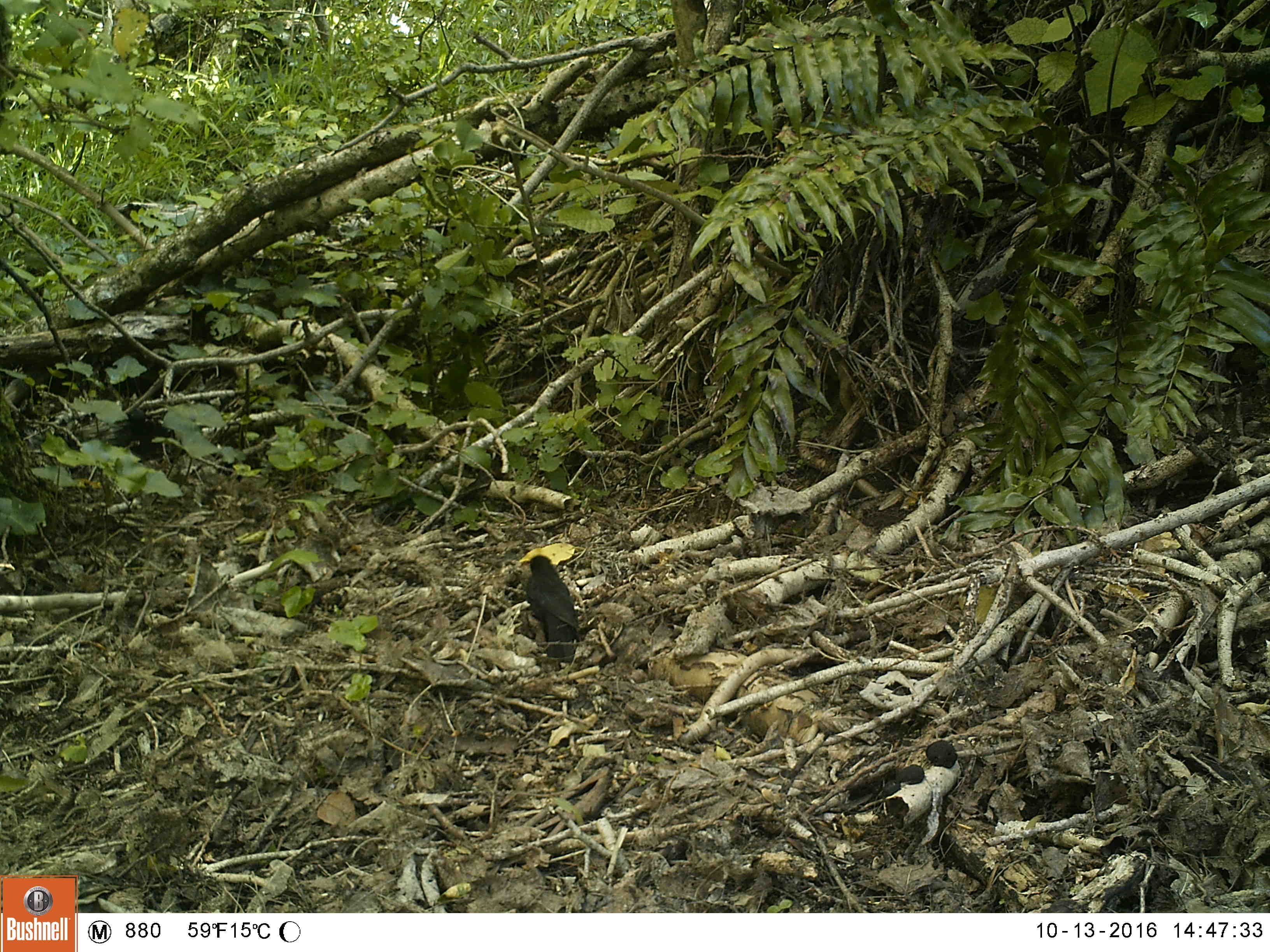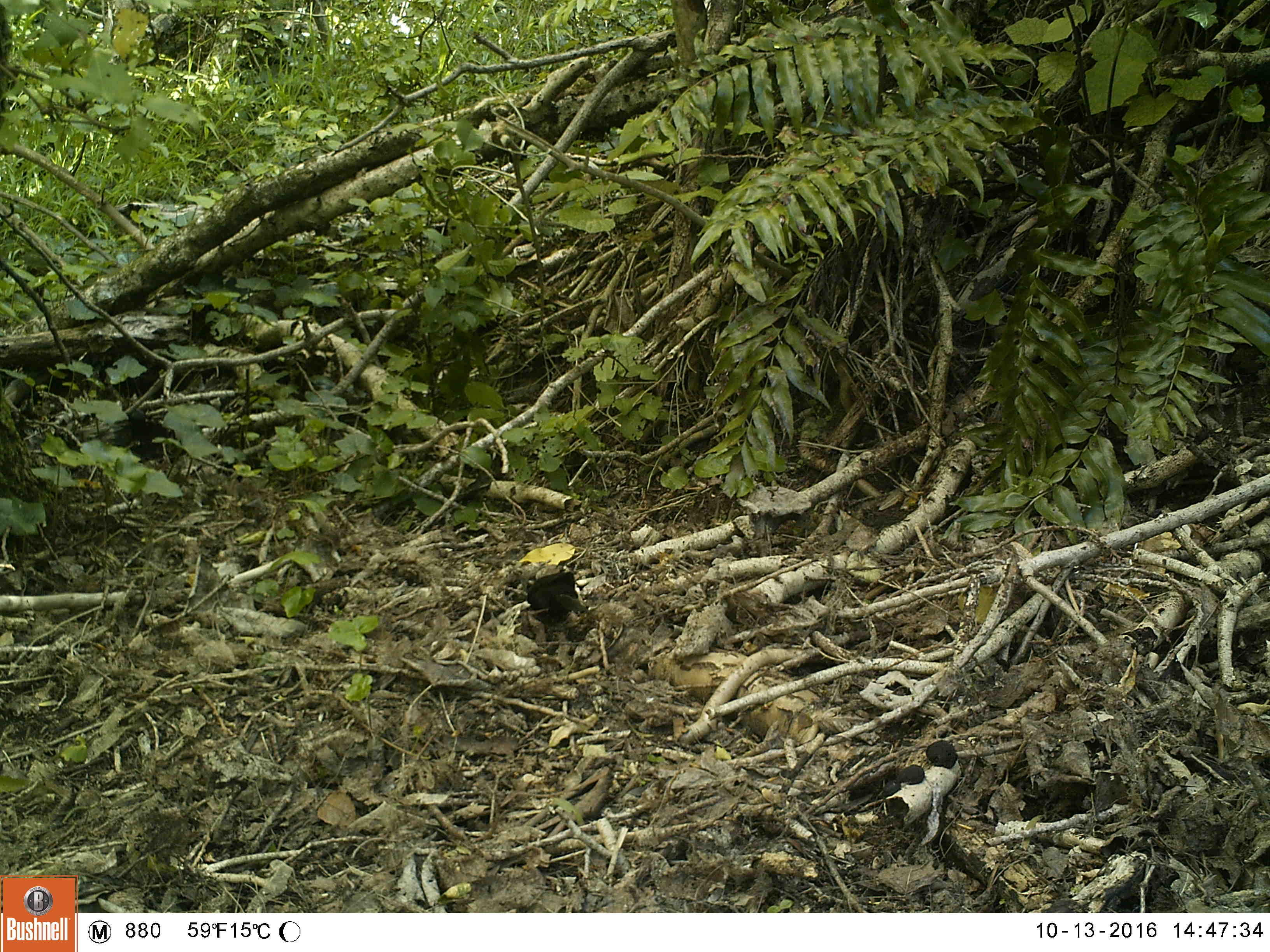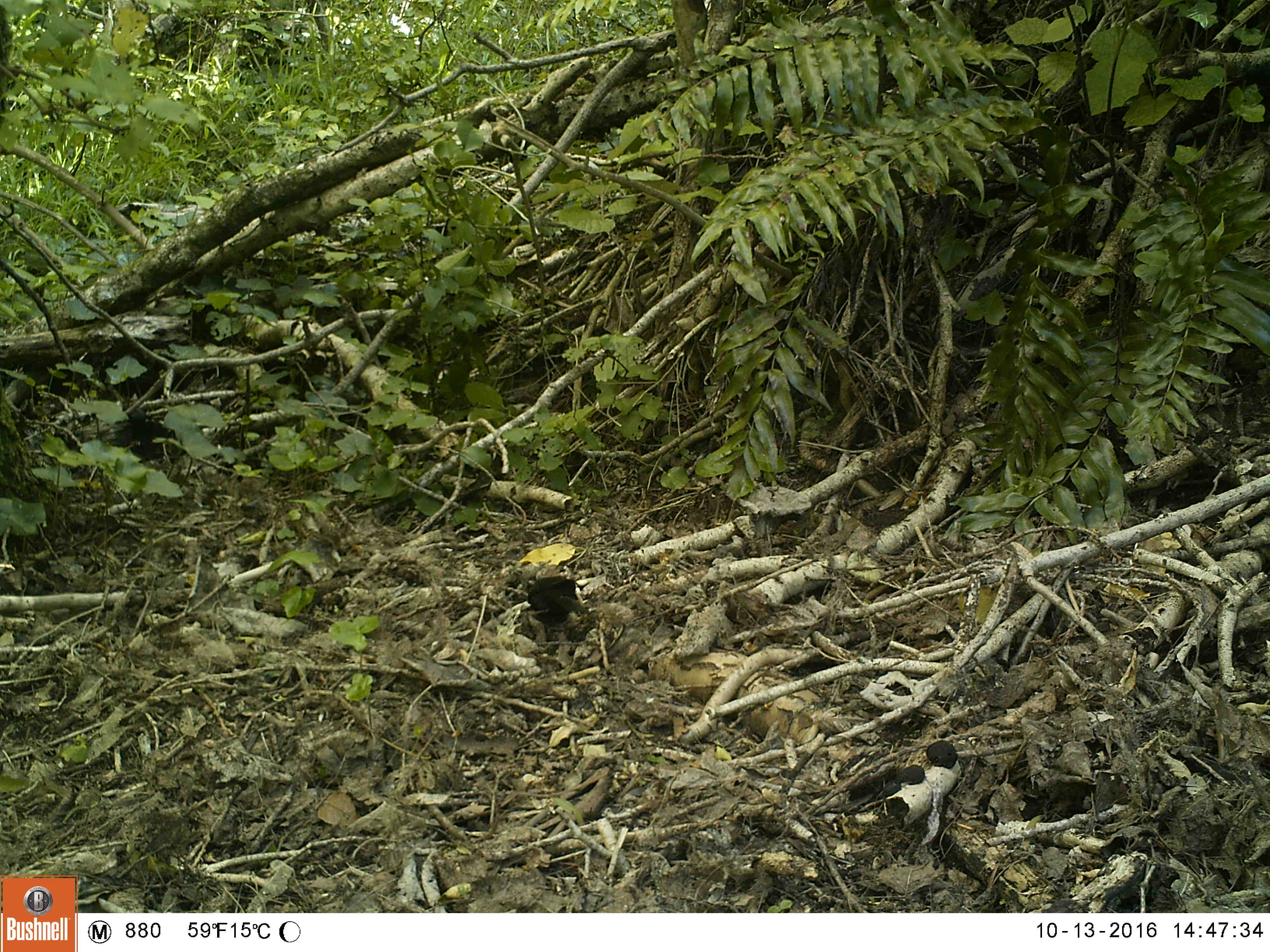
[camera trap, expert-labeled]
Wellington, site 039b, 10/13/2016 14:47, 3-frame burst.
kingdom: Animalia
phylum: Chordata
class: Aves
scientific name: Aves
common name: bird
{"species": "bird (Aves)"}